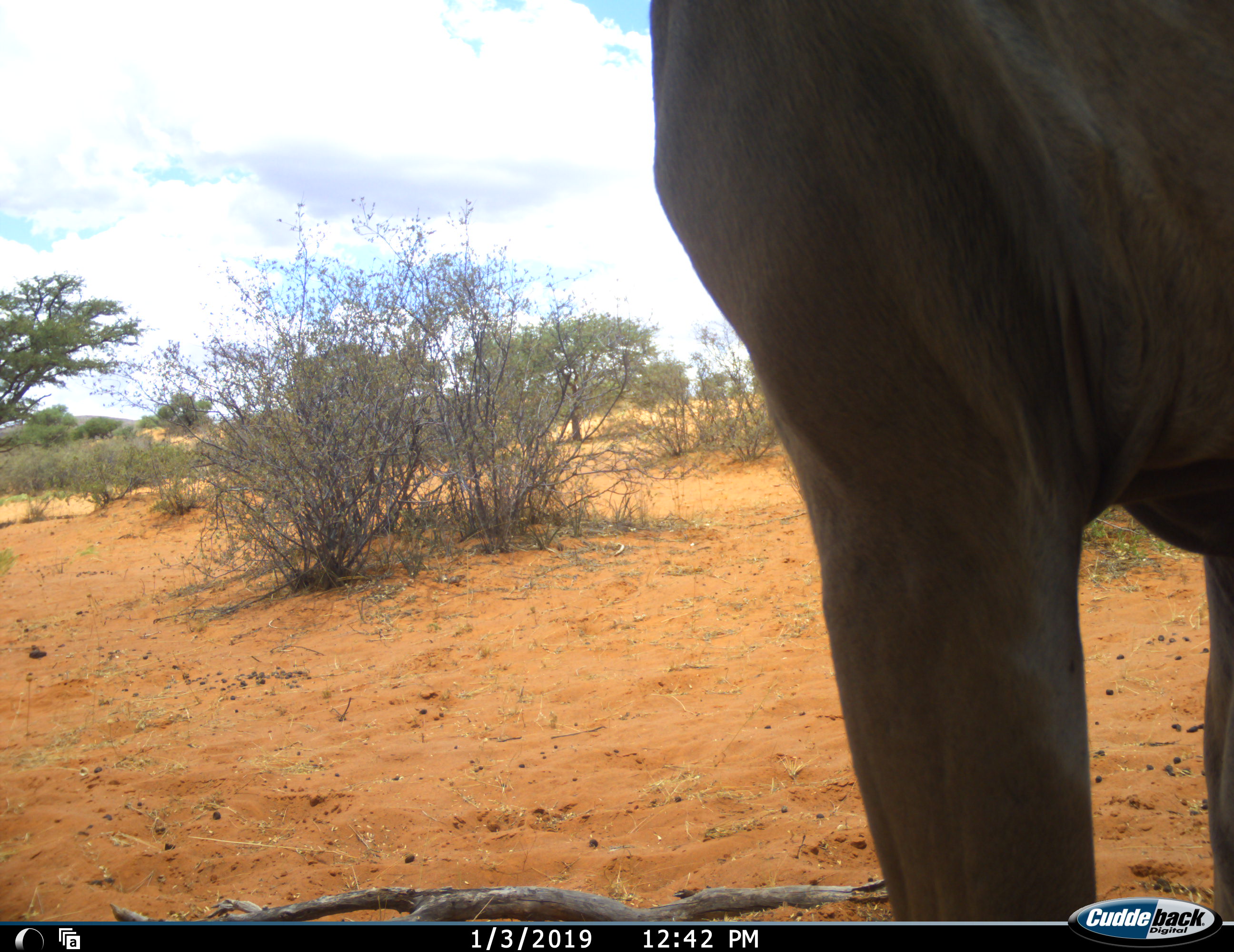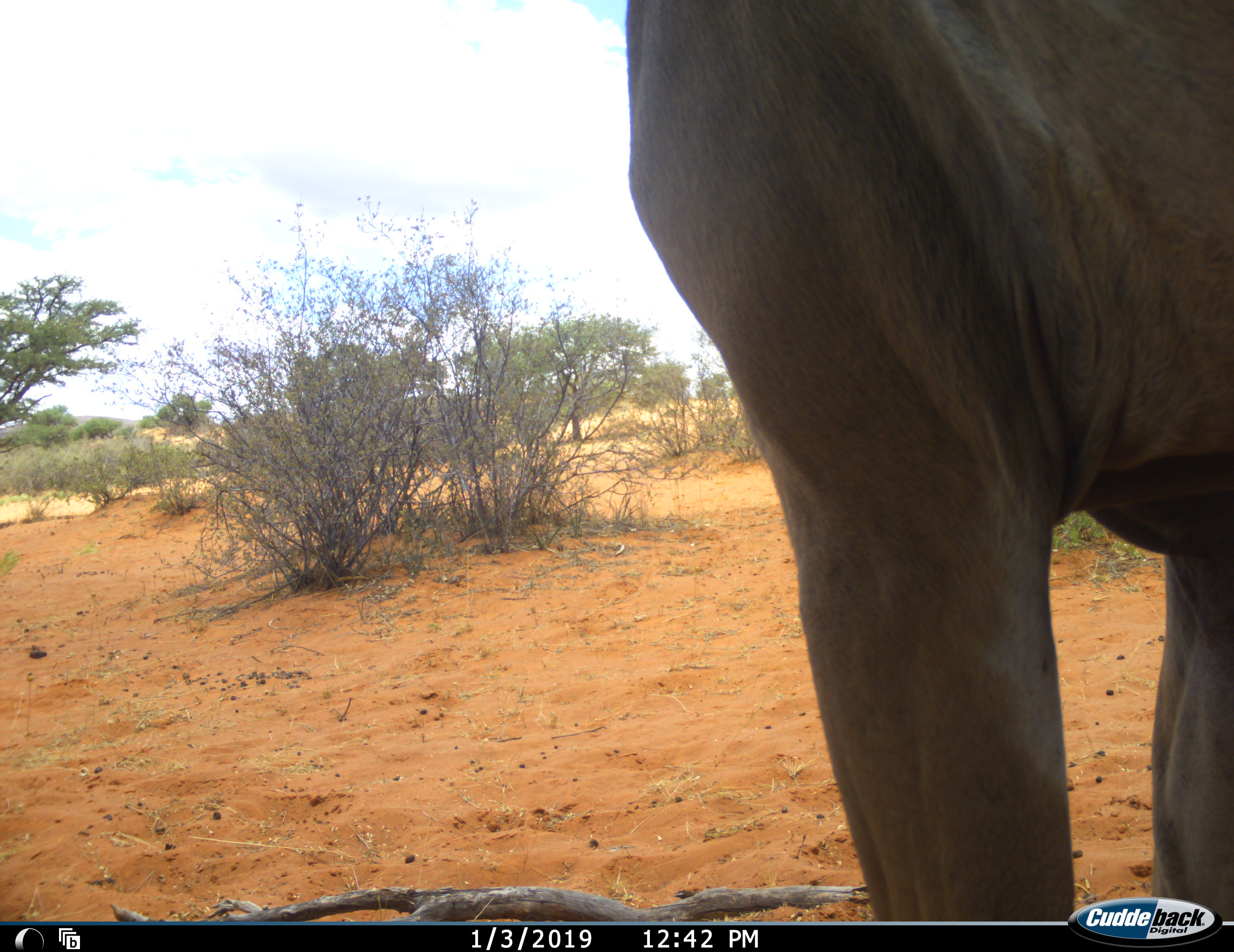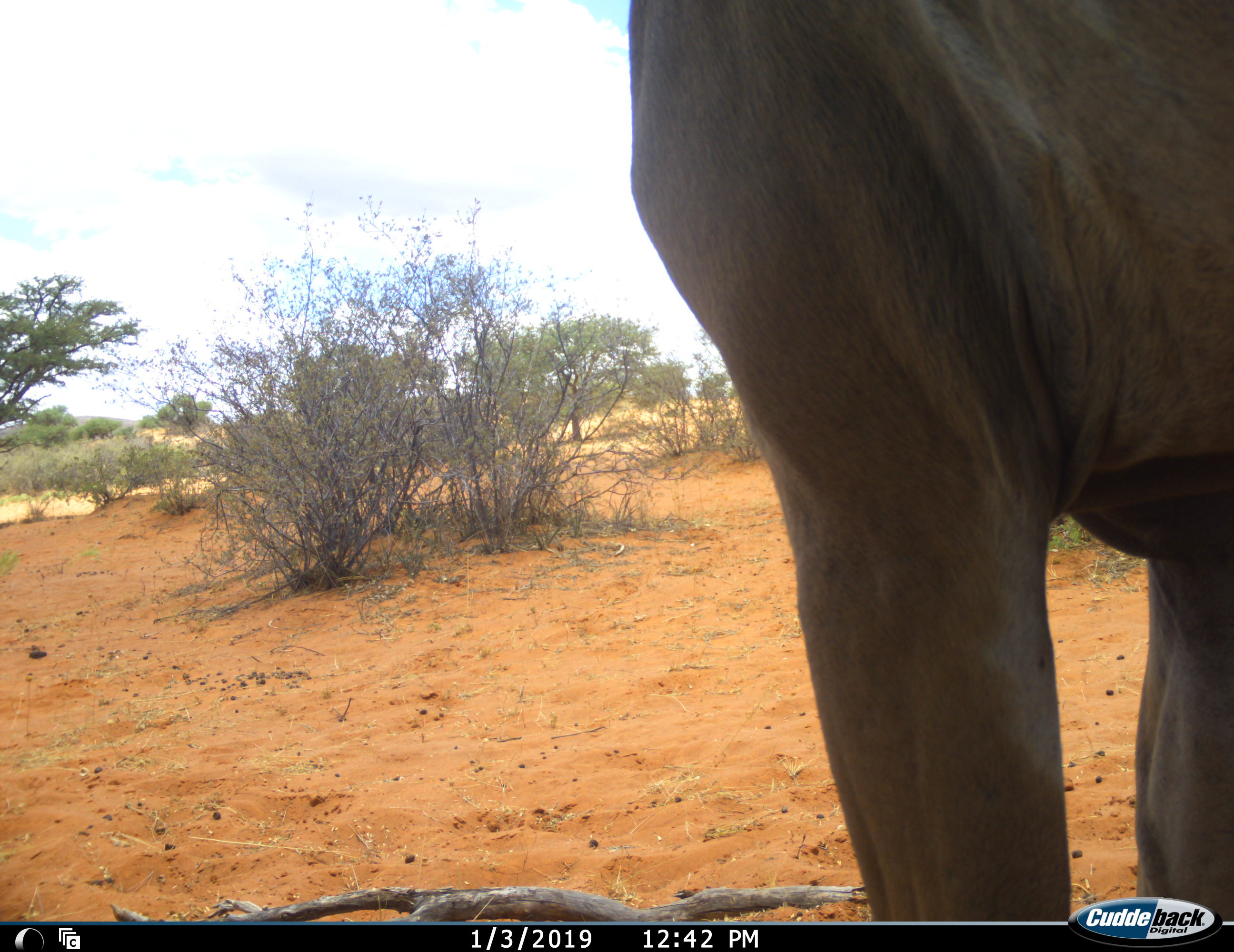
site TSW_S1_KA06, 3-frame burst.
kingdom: Animalia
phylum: Chordata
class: Mammalia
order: Artiodactyla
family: Bovidae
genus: Tragelaphus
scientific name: Tragelaphus oryx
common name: eland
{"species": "eland (Tragelaphus oryx)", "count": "1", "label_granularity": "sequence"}